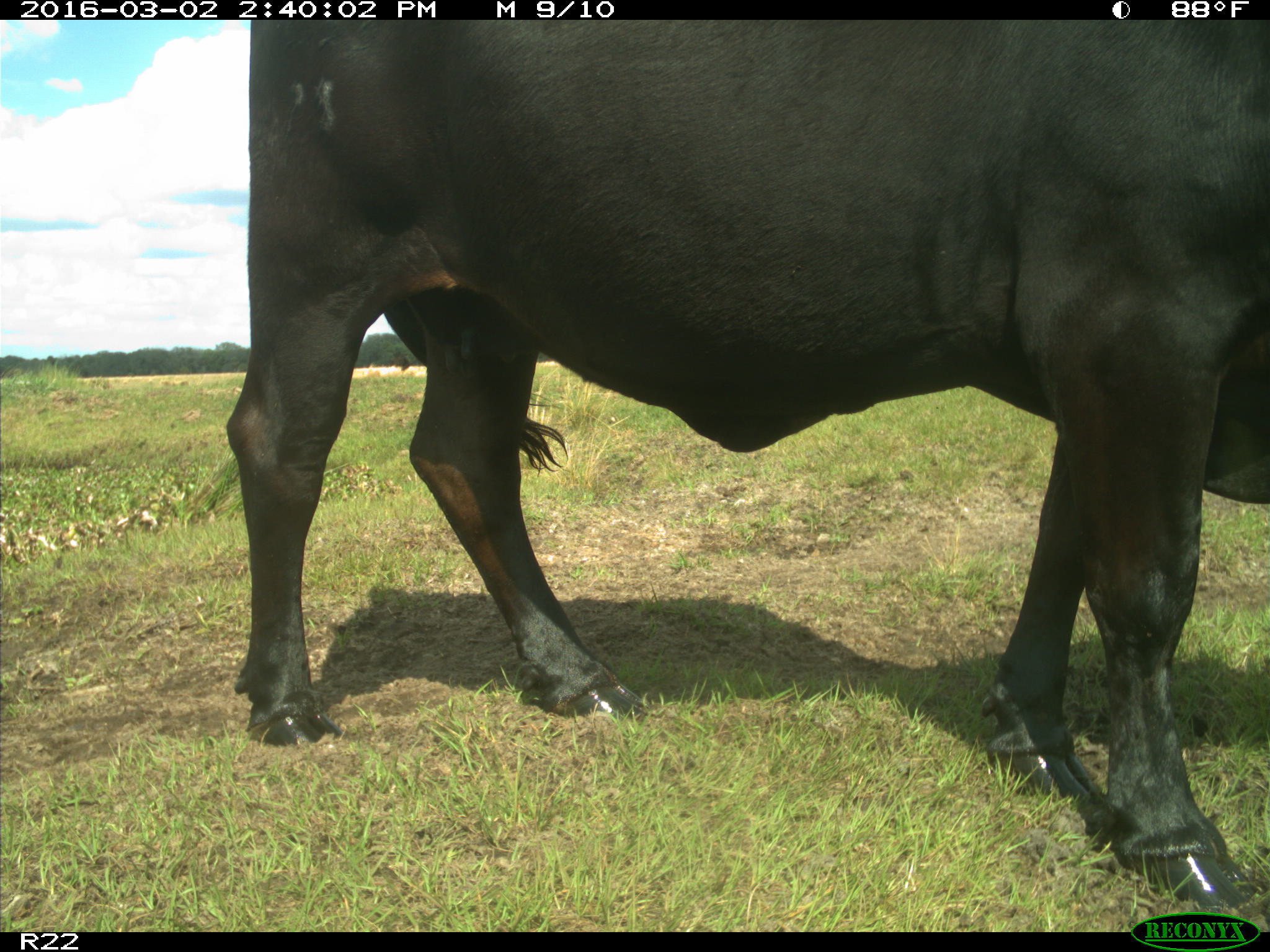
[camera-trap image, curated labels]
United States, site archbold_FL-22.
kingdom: Animalia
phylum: Chordata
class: Mammalia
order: Artiodactyla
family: Bovidae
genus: Bos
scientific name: Bos taurus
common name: domestic cow